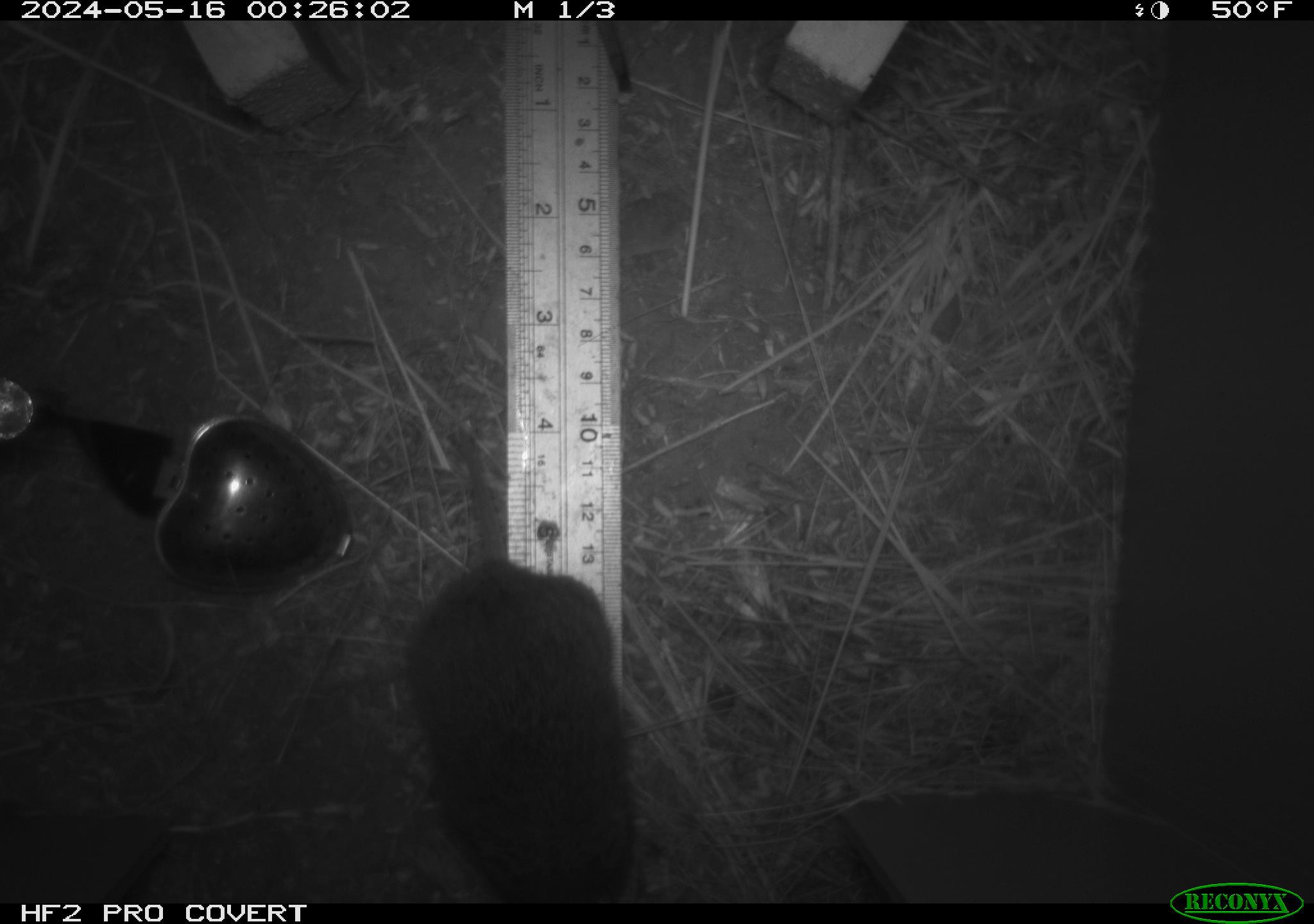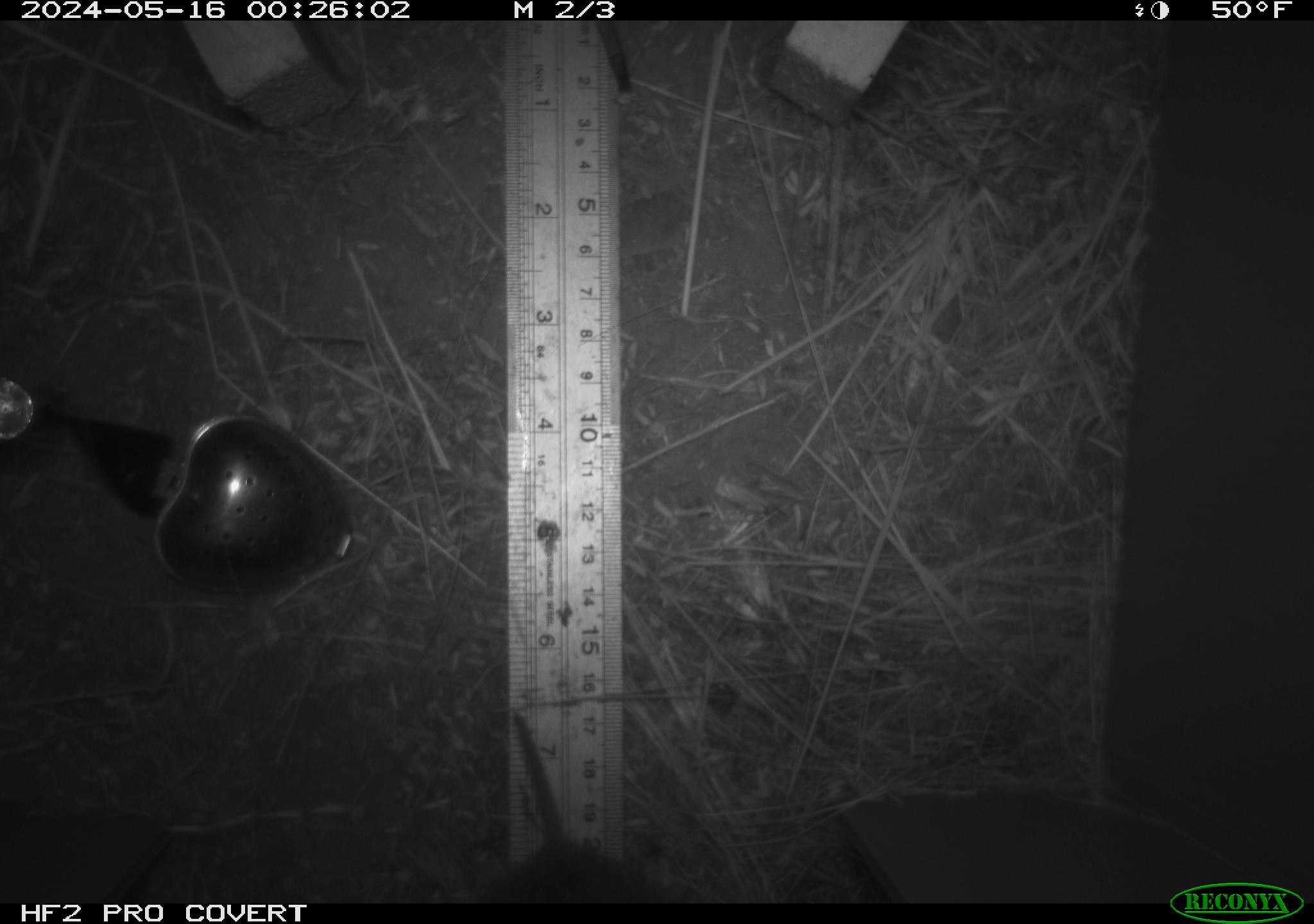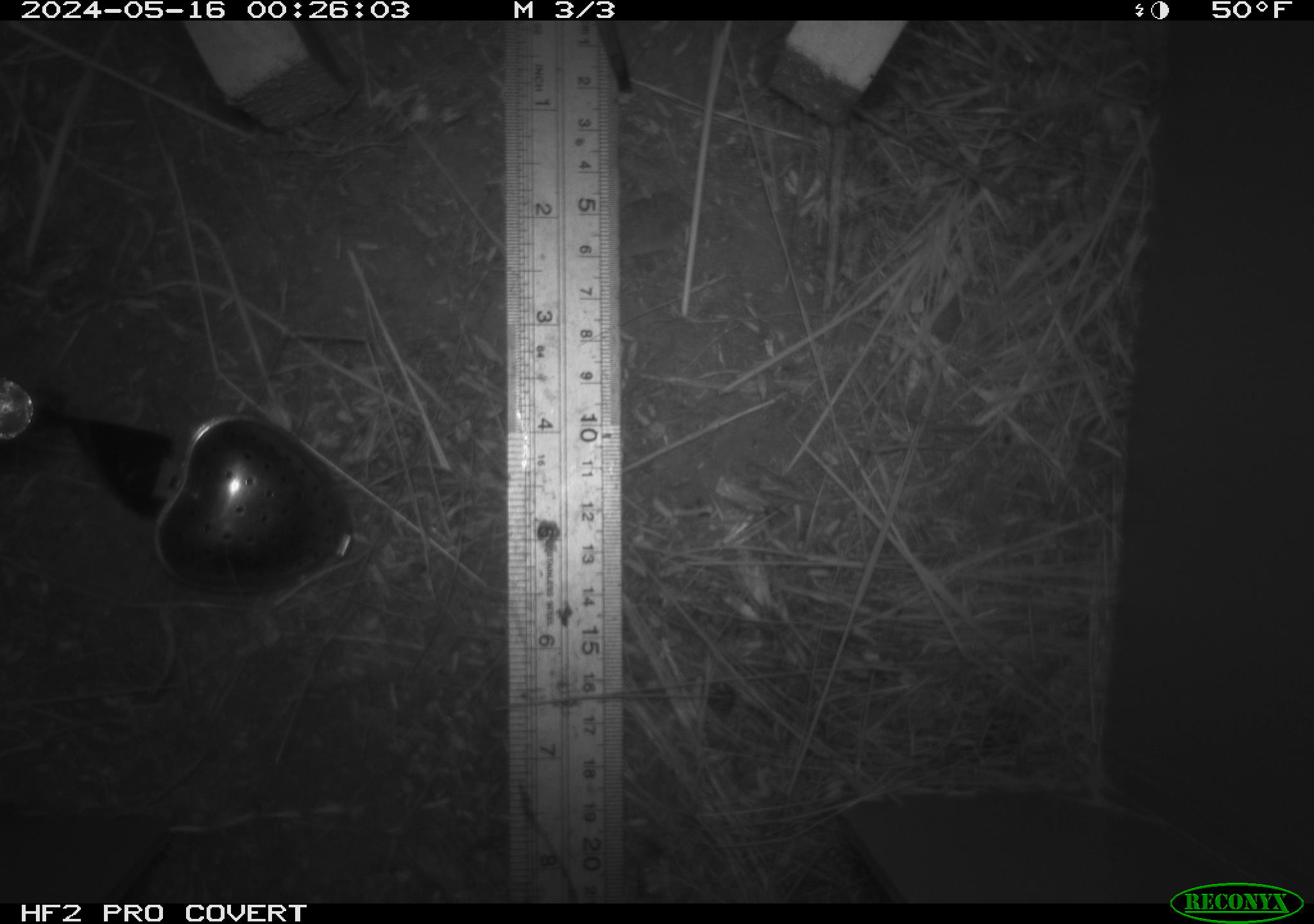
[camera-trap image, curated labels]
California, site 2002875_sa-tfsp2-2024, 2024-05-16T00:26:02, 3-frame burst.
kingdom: Animalia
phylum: Chordata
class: Mammalia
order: Rodentia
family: Cricetidae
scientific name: Arvicolinae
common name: voles, lemmings, and muskrats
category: arvicolinae subfamily